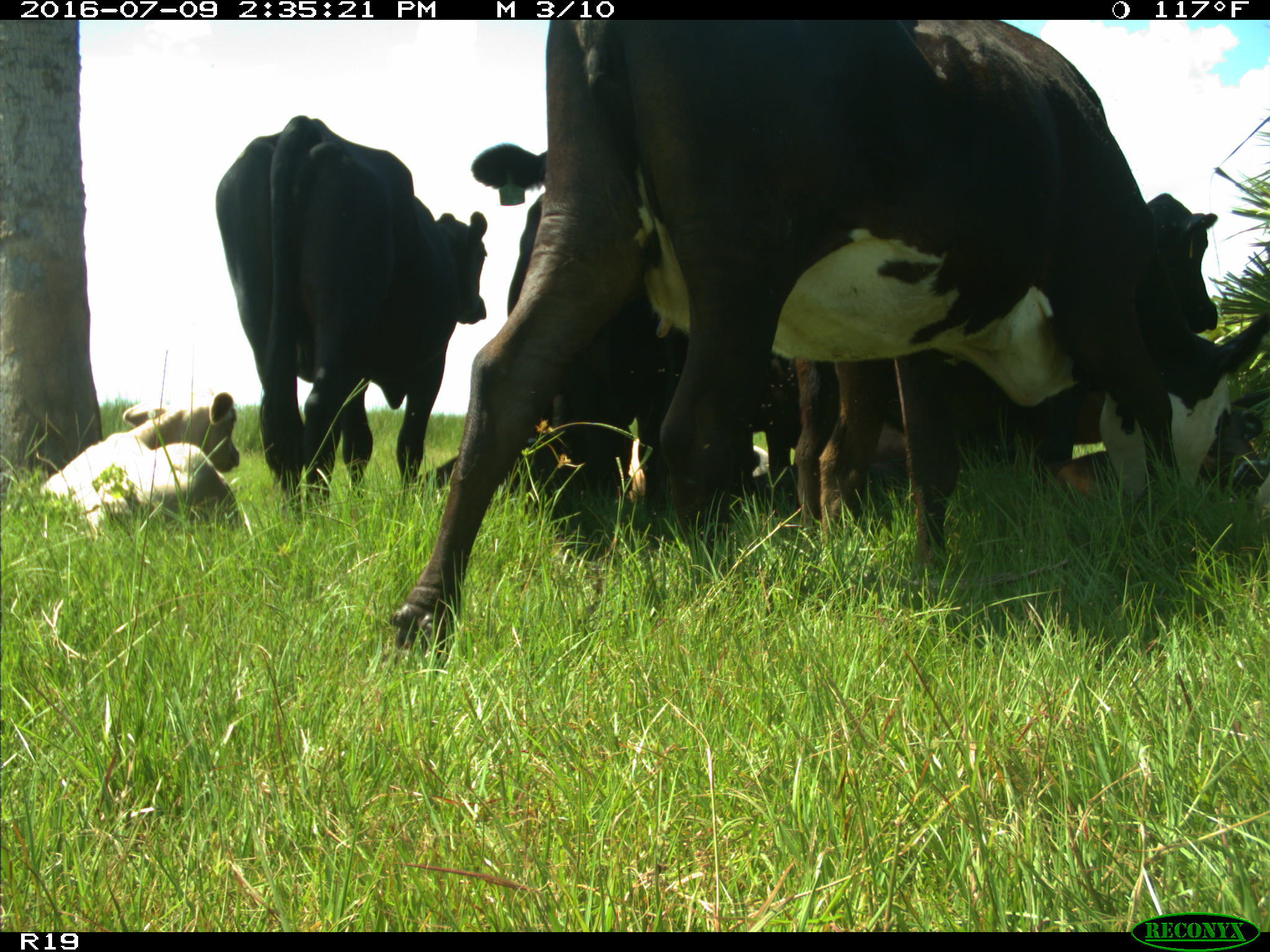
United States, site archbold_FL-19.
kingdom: Animalia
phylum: Chordata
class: Mammalia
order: Artiodactyla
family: Bovidae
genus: Bos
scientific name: Bos taurus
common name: domestic cow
Bos taurus (domestic cow).